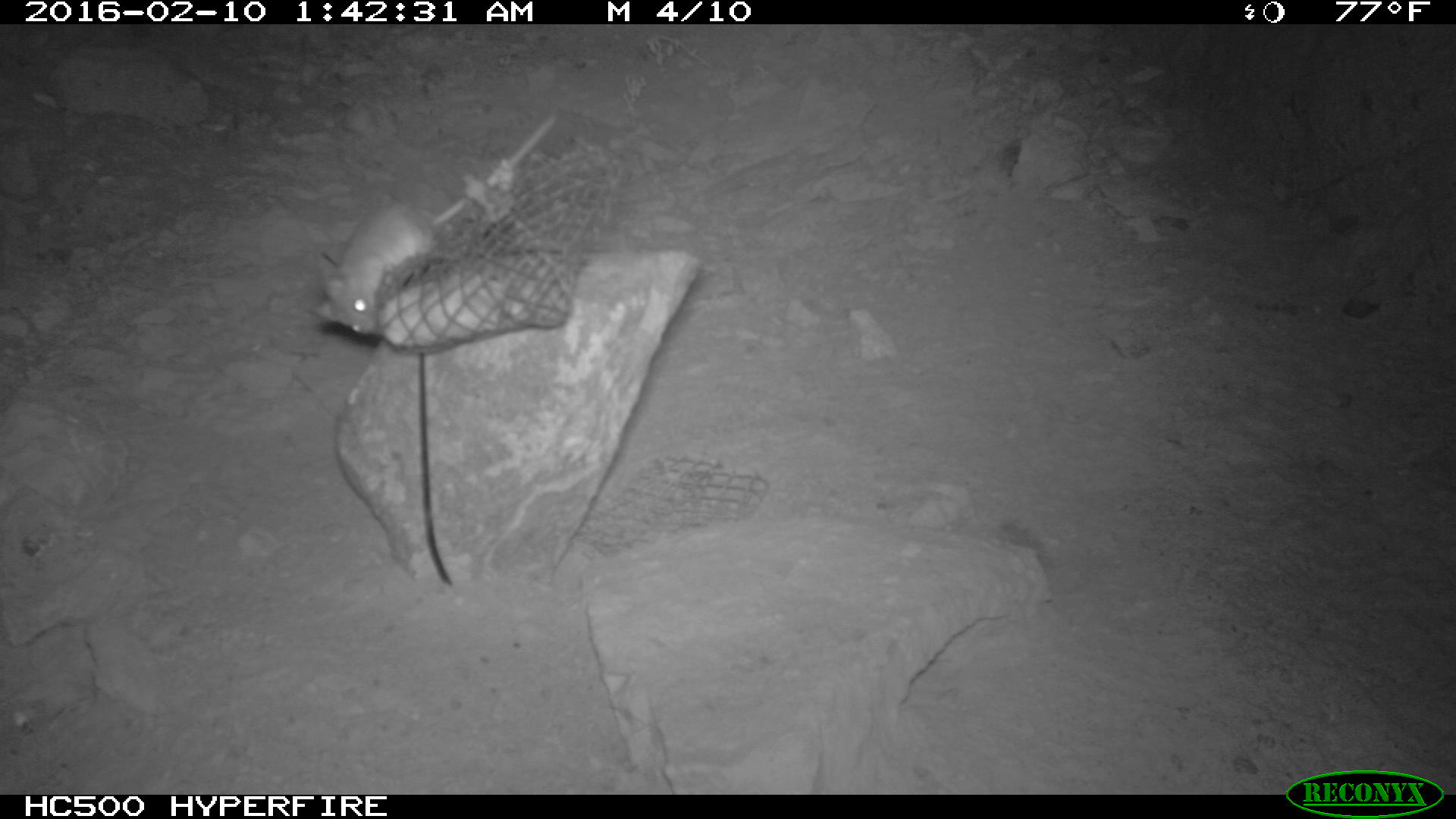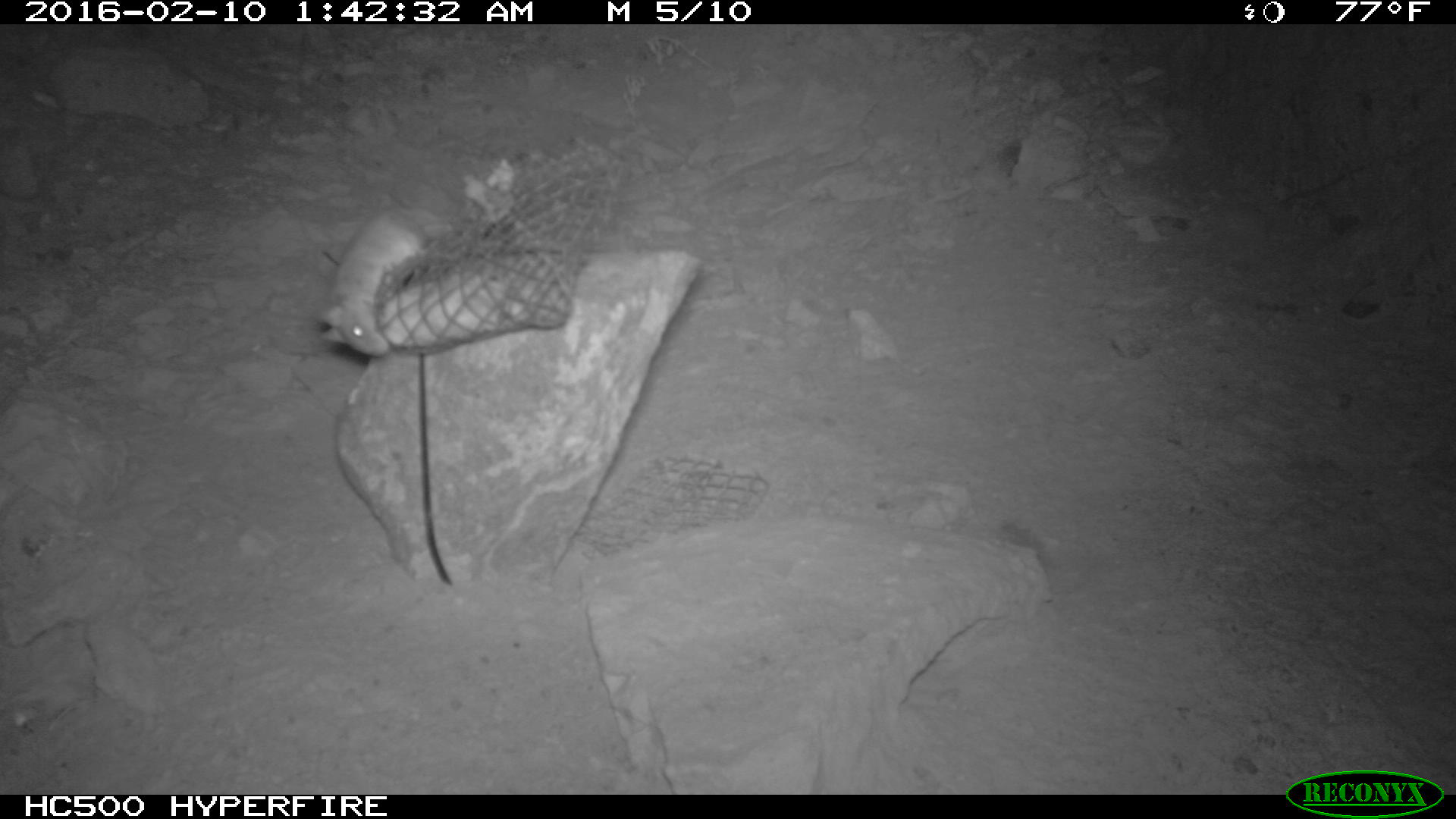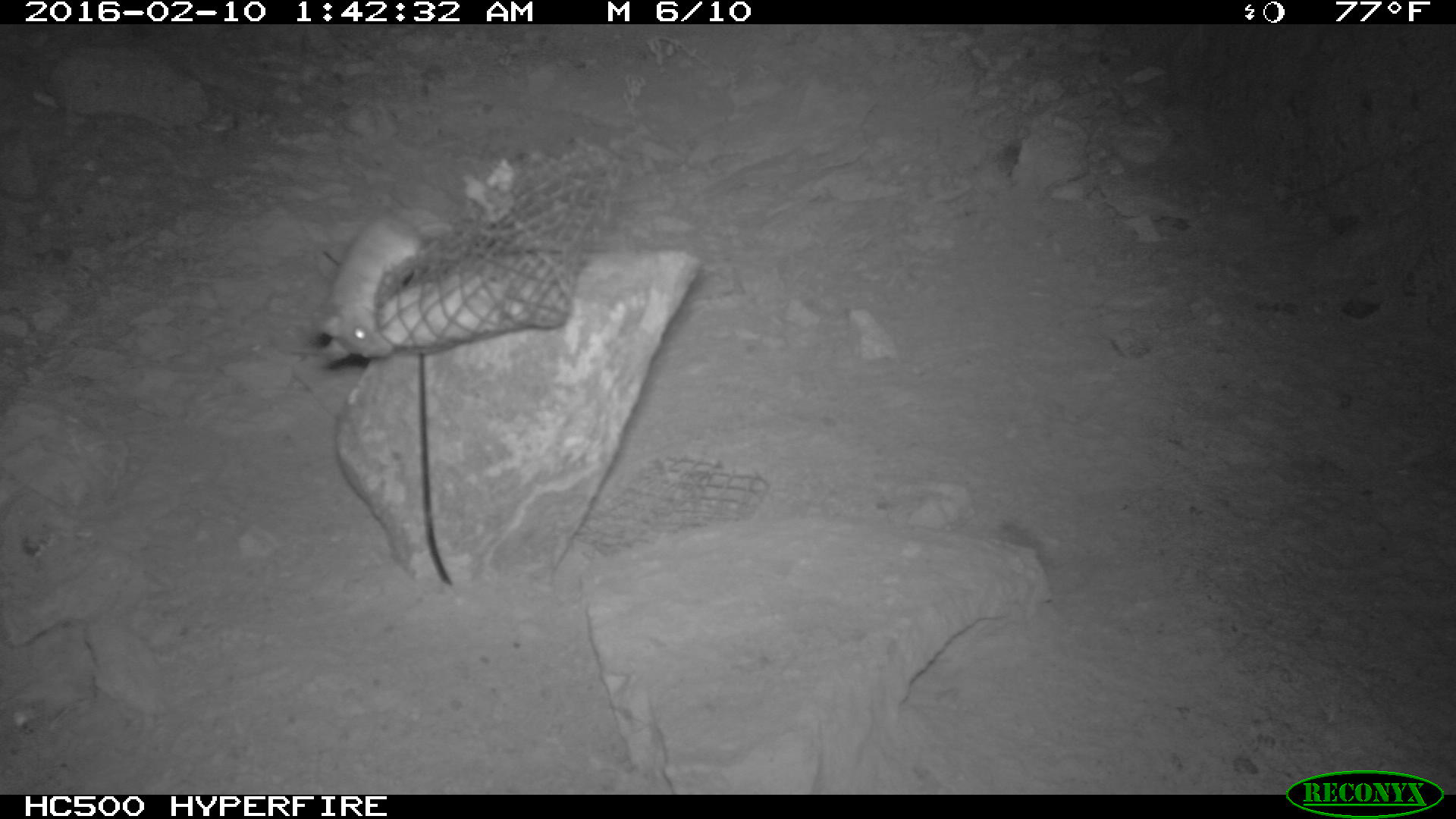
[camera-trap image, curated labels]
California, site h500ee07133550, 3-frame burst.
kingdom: Animalia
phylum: Chordata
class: Mammalia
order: Rodentia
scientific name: Rodentia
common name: rodent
Rodent (Rodentia).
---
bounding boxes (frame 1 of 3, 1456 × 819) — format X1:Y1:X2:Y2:
rodent: 300:112:555:337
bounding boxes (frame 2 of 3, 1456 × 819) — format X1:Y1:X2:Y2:
rodent: 315:207:444:357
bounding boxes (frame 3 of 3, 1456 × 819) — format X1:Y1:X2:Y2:
rodent: 314:208:453:362